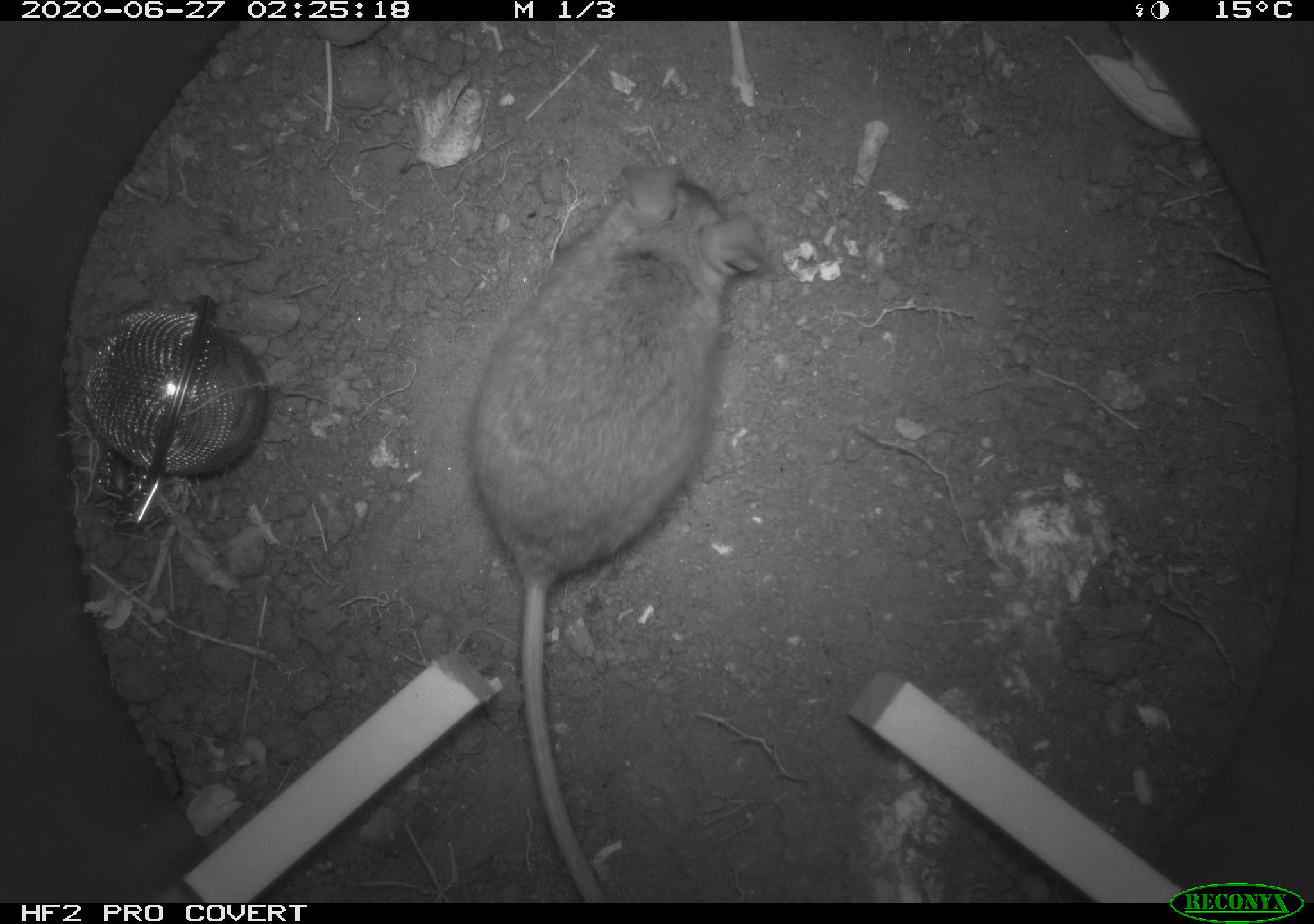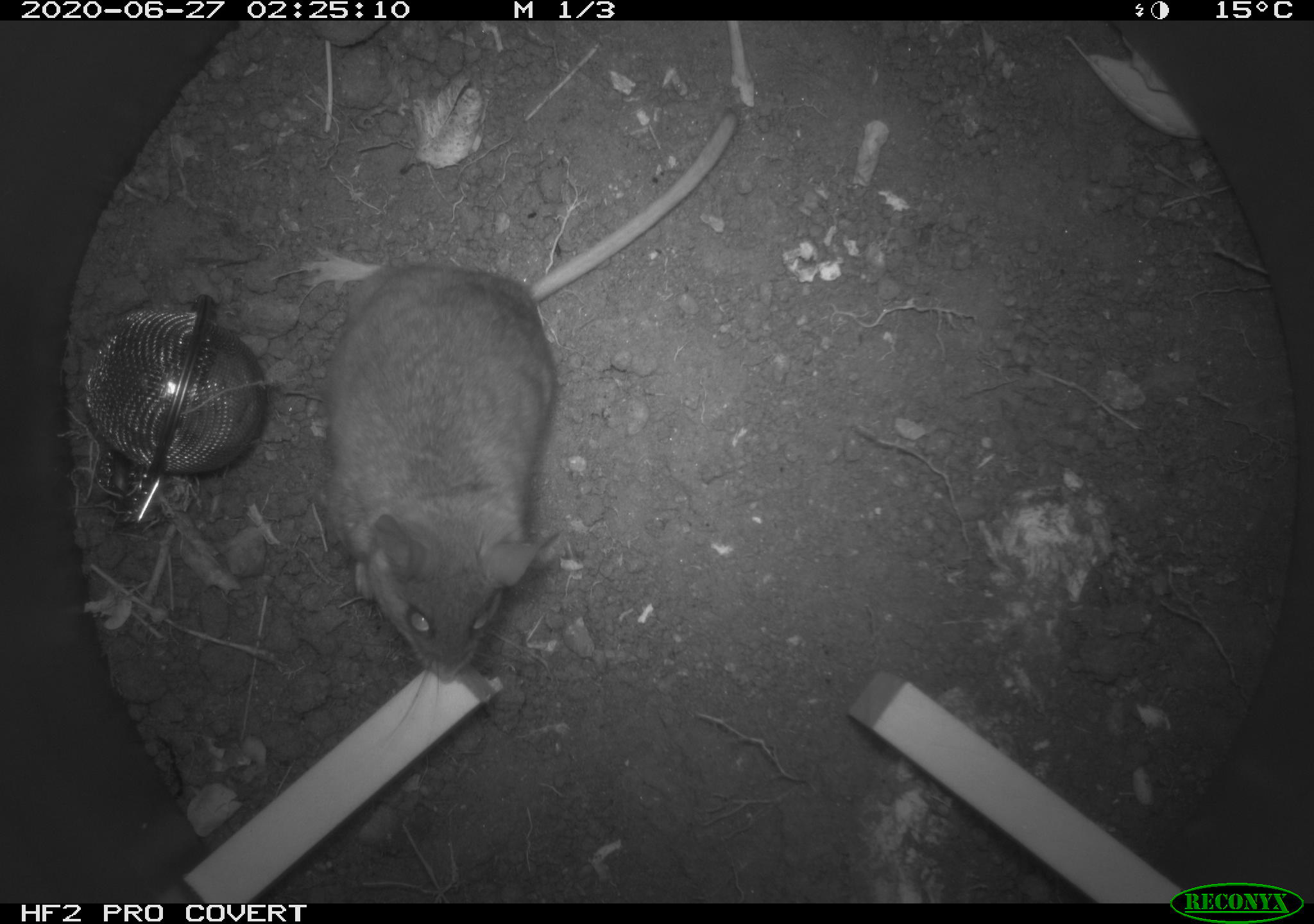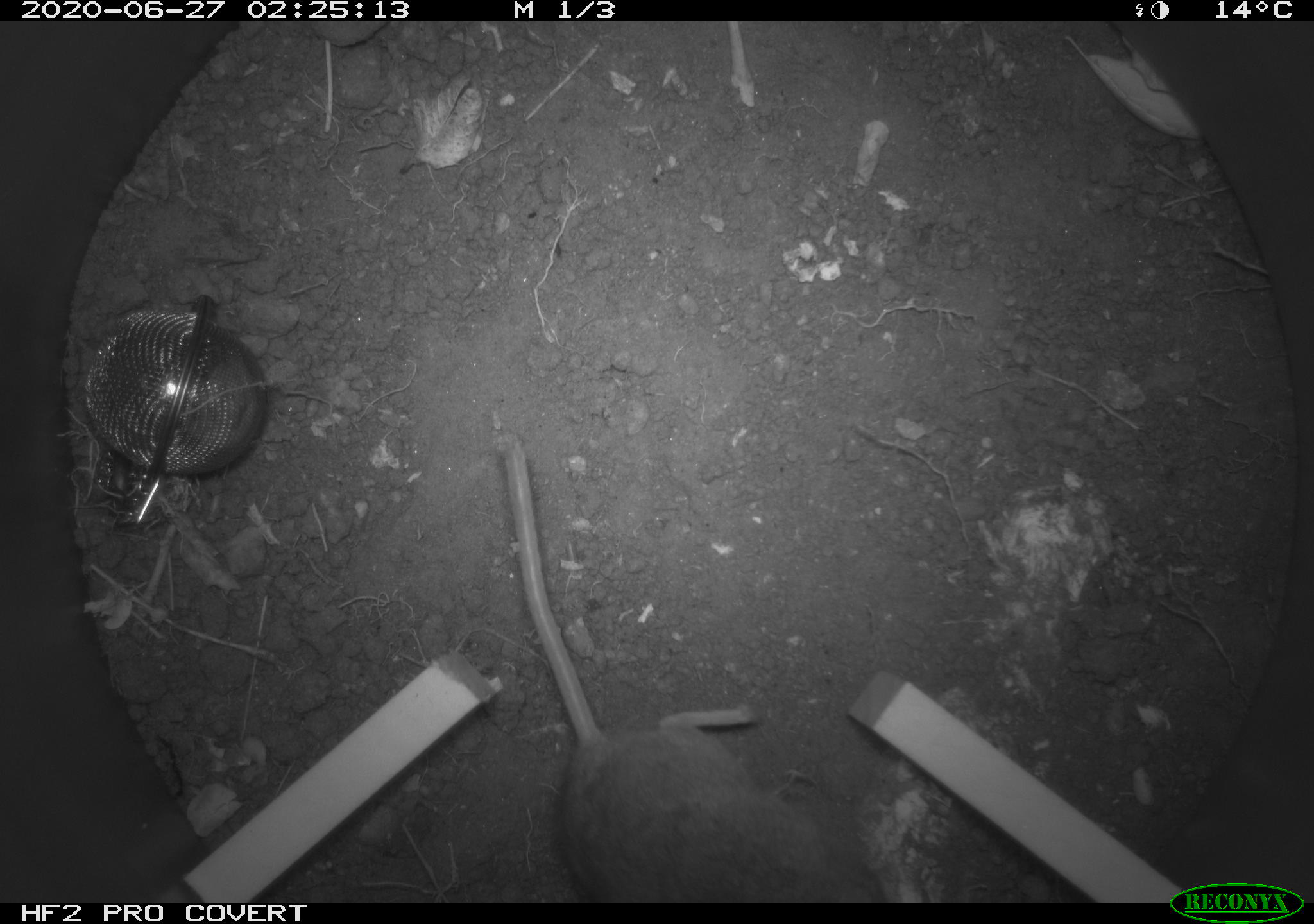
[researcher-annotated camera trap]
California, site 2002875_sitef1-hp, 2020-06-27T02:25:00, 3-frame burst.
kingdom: Animalia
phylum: Chordata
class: Mammalia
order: Rodentia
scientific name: Rodentia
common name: rodent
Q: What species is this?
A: Rodent (Rodentia).